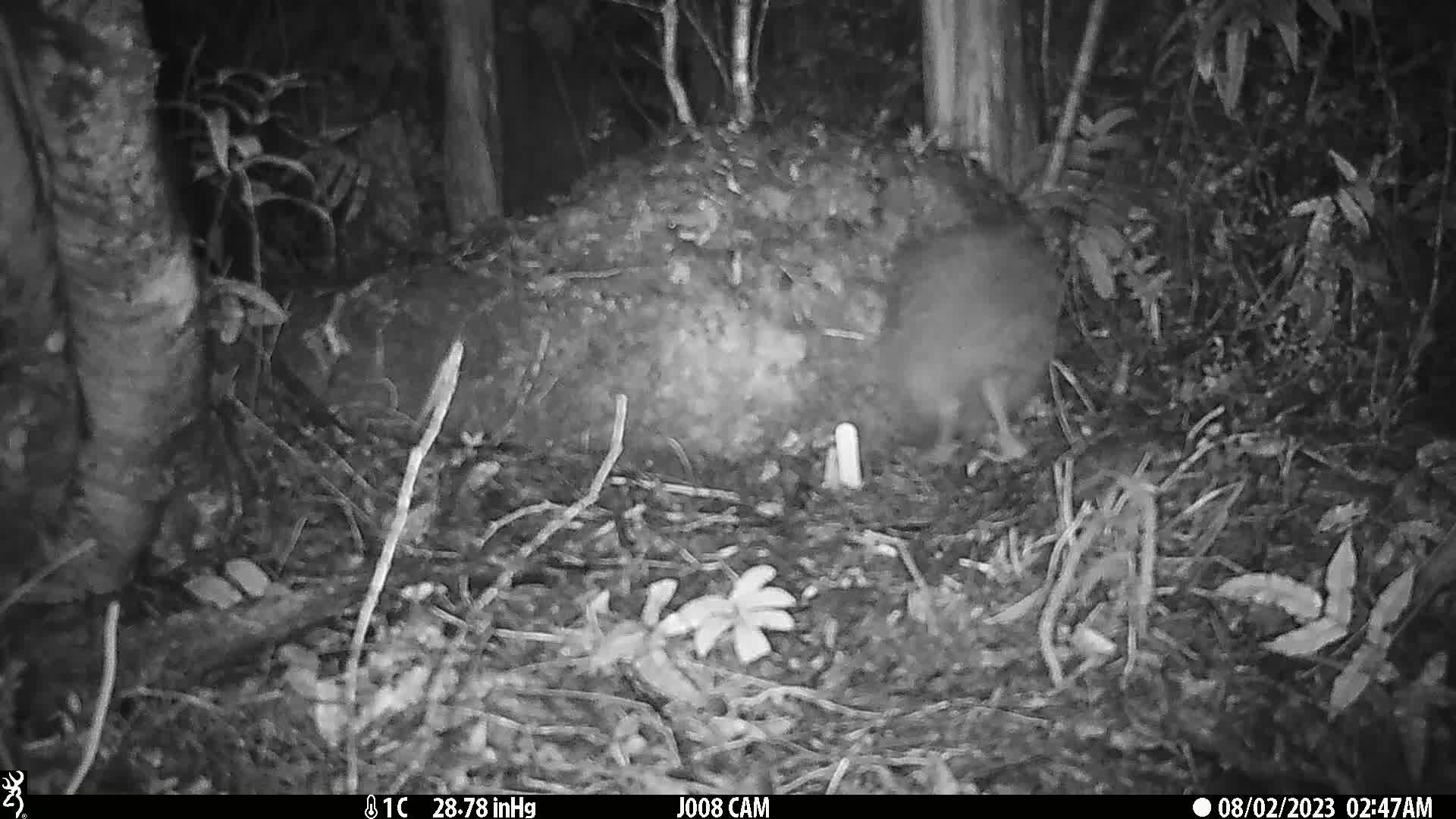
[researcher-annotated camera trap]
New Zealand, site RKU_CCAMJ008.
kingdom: Animalia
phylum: Chordata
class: Aves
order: Apterygiformes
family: Apterygidae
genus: Apteryx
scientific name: Apteryx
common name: kiwi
Kiwi (Apteryx).